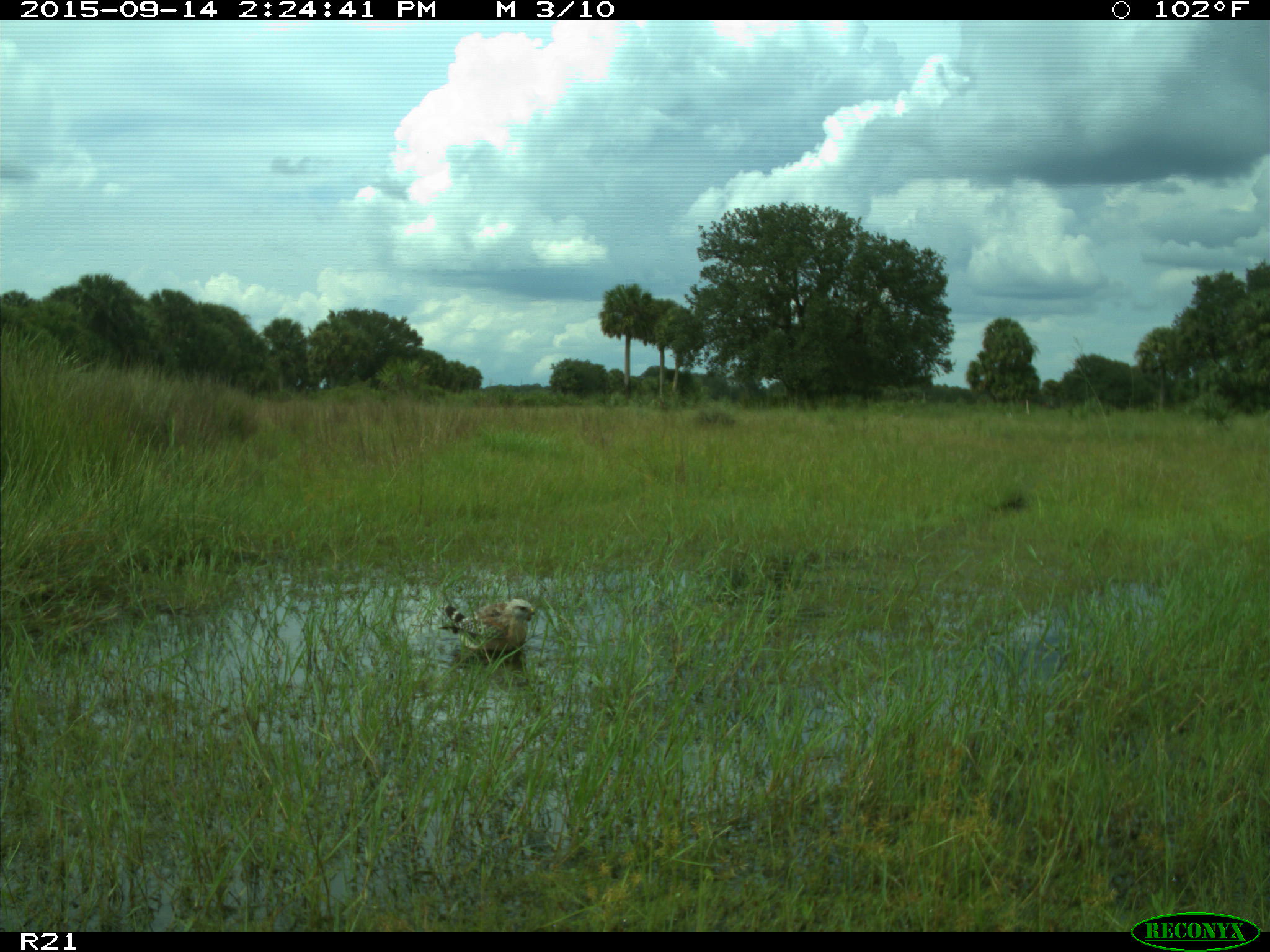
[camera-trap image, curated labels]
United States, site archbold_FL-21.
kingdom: Animalia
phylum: Chordata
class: Aves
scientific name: Aves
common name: birds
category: unidentified bird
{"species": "unidentified bird (birds) (Aves)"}